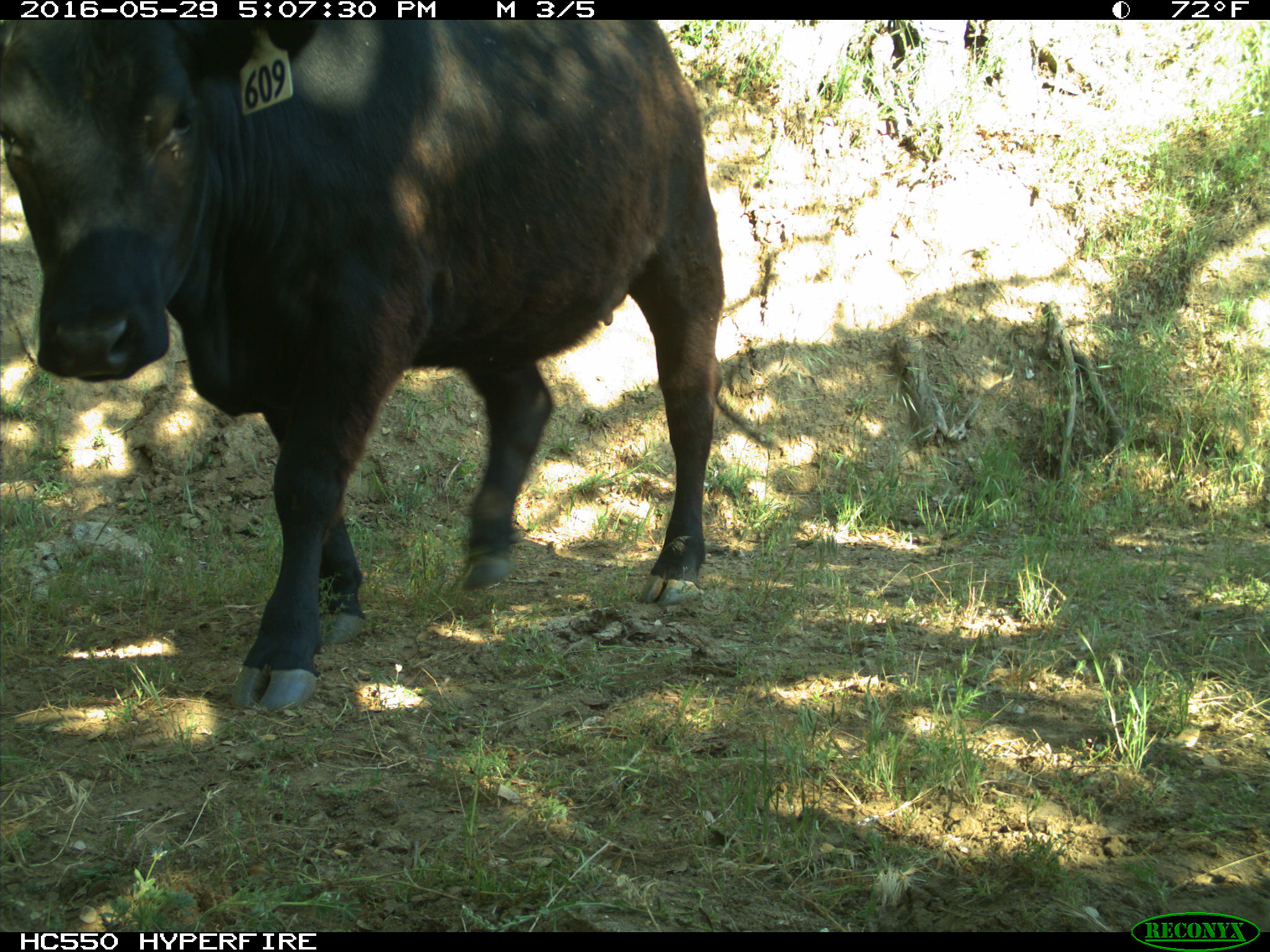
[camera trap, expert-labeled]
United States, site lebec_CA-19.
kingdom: Animalia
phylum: Chordata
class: Mammalia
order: Artiodactyla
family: Bovidae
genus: Bos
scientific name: Bos taurus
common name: domestic cow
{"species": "Bos taurus (domestic cow)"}